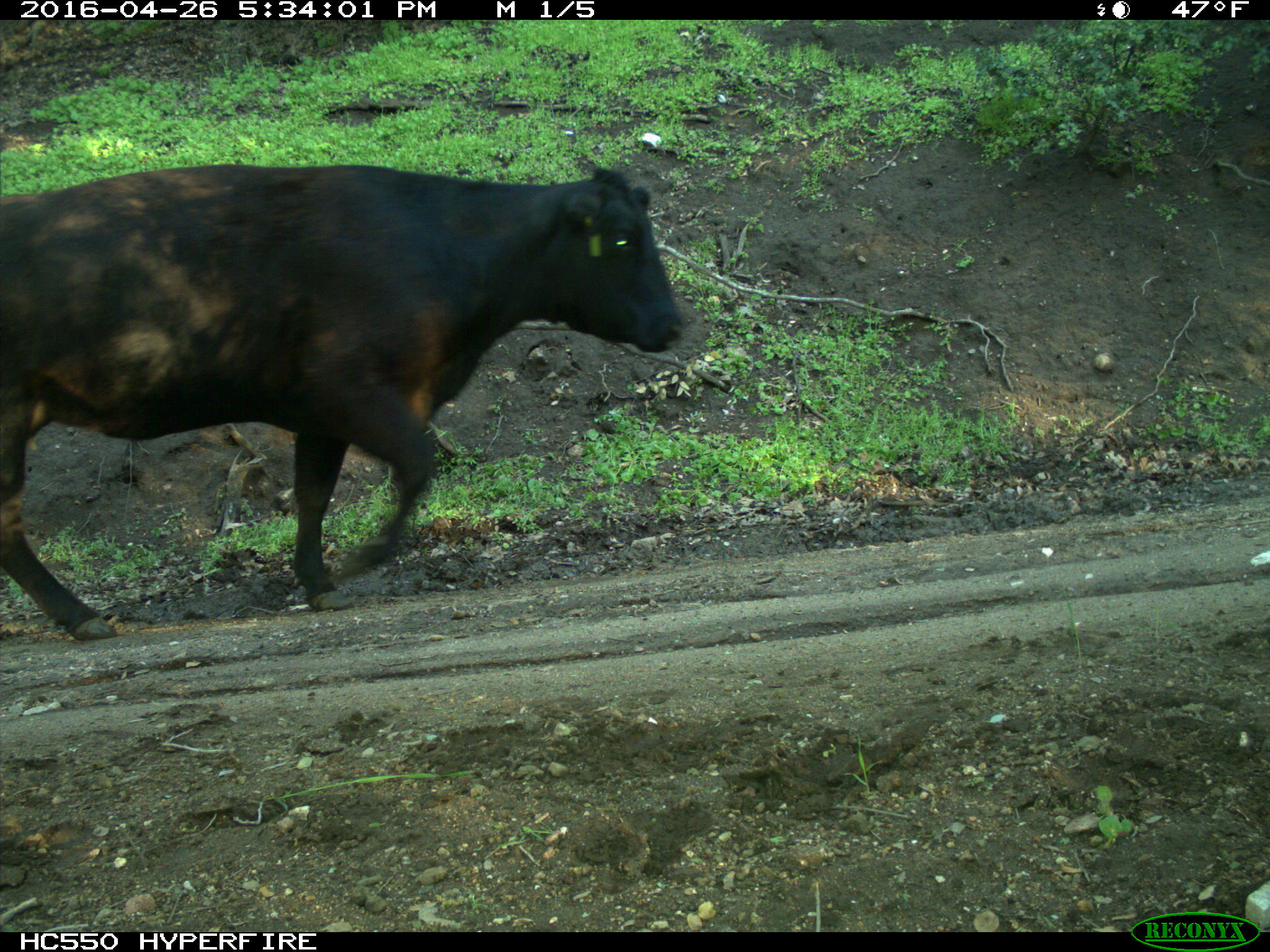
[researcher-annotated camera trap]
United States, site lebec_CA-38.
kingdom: Animalia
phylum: Chordata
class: Mammalia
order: Artiodactyla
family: Bovidae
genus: Bos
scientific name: Bos taurus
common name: domestic cow